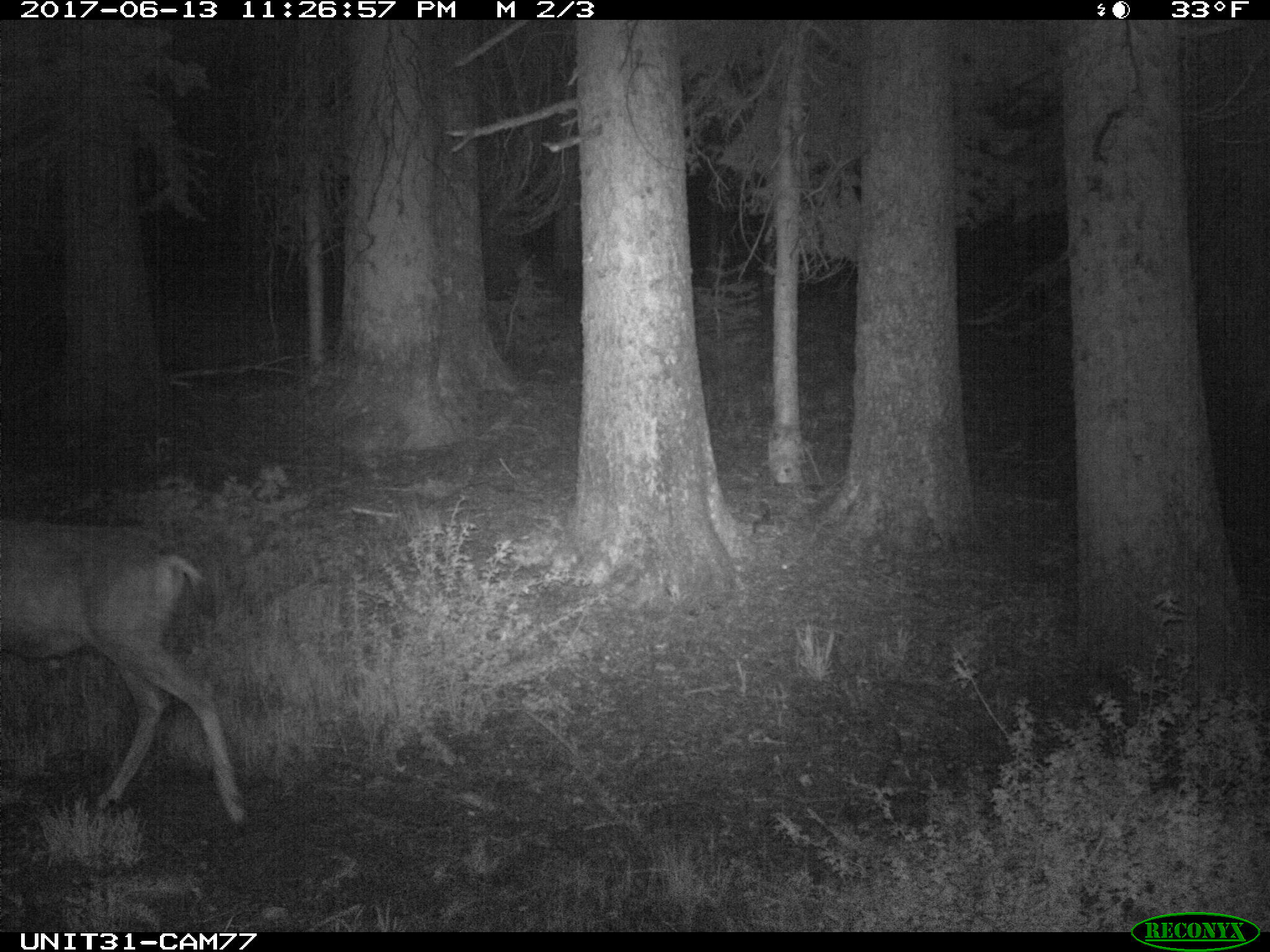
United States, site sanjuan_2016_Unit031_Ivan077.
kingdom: Animalia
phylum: Chordata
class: Mammalia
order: Artiodactyla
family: Cervidae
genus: Odocoileus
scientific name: Odocoileus hemionus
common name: mule deer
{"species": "Odocoileus hemionus (mule deer)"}